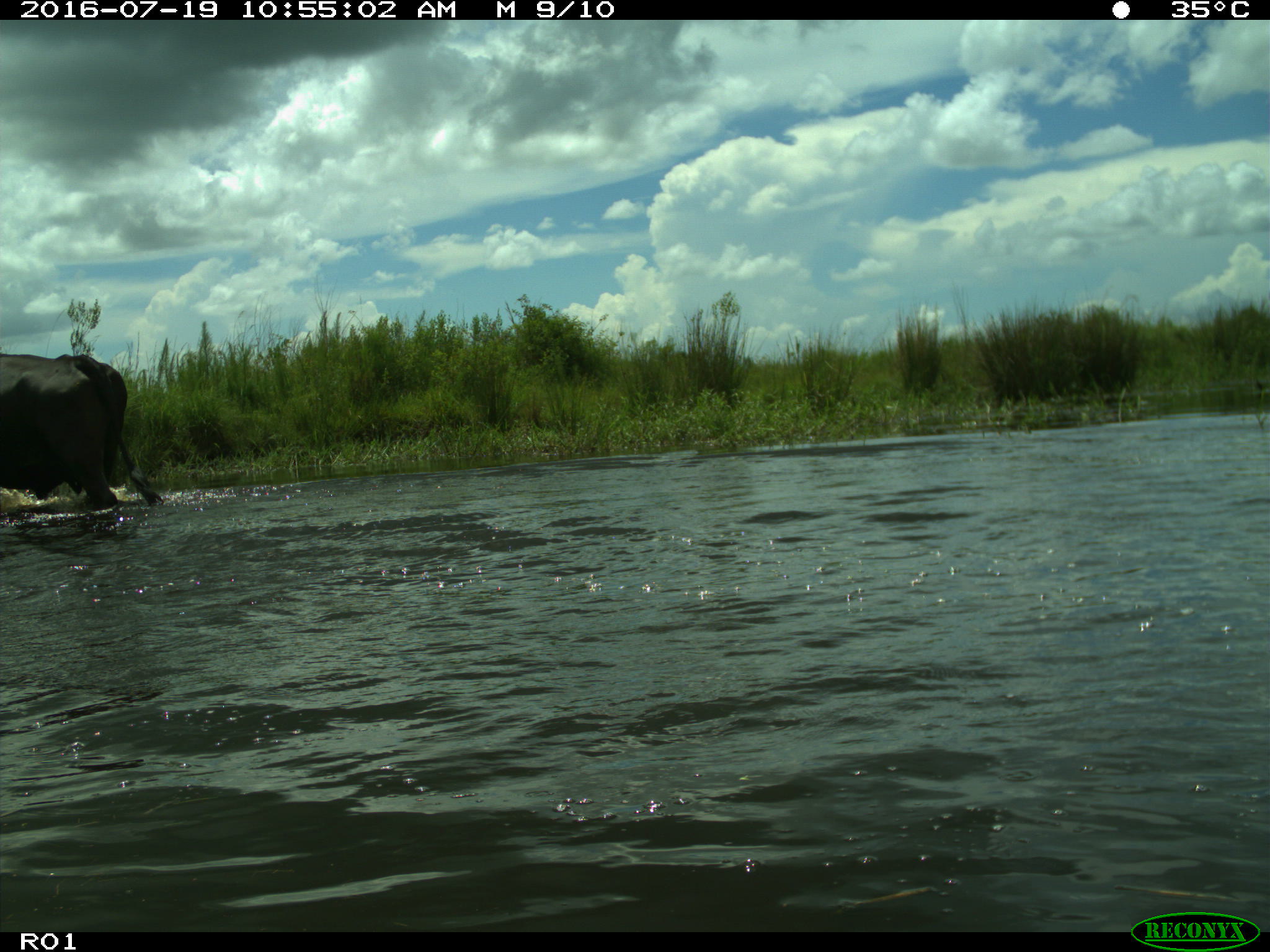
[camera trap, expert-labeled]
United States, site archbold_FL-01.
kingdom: Animalia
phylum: Chordata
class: Mammalia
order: Artiodactyla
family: Bovidae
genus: Bos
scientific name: Bos taurus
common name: domestic cow